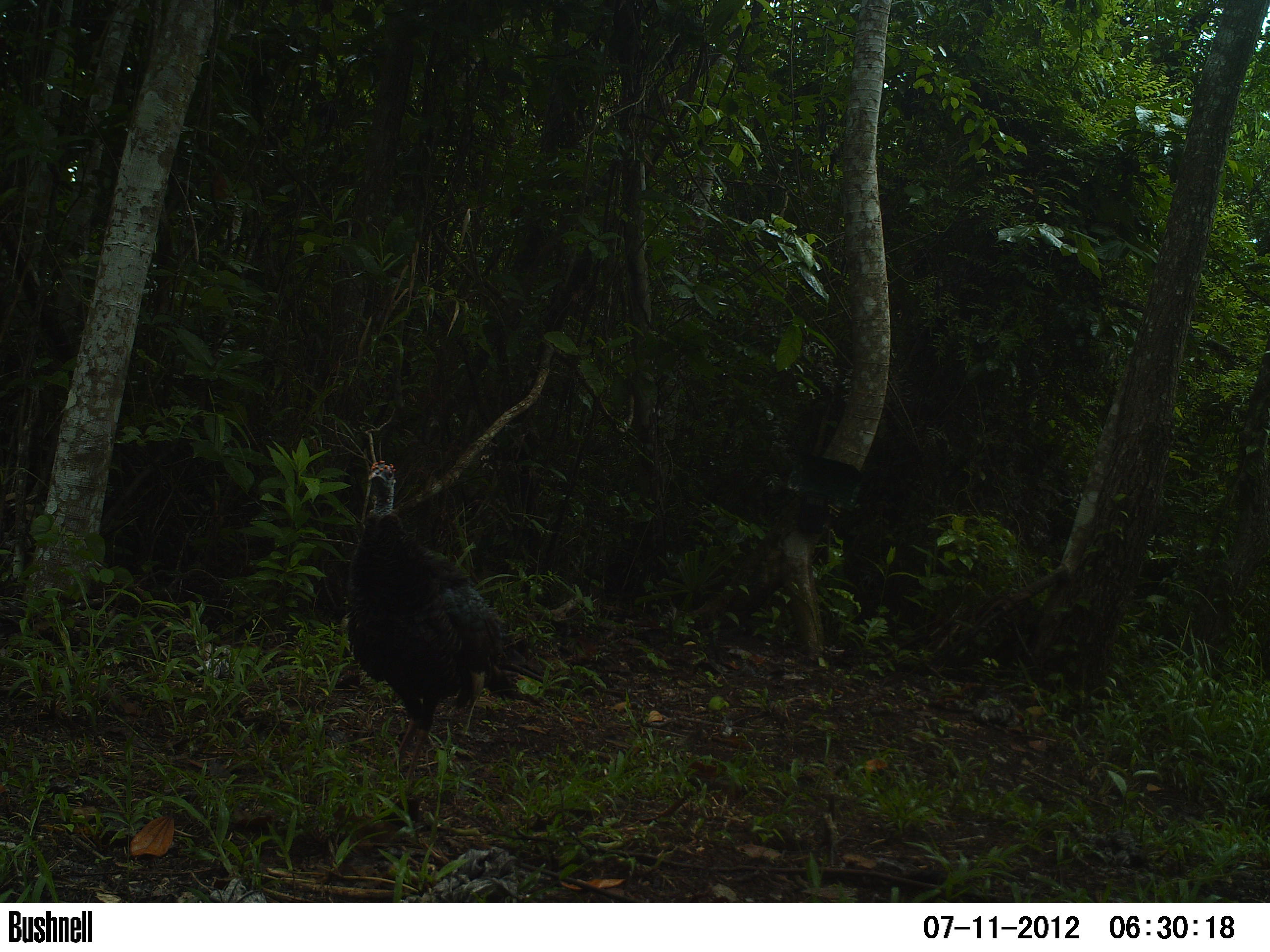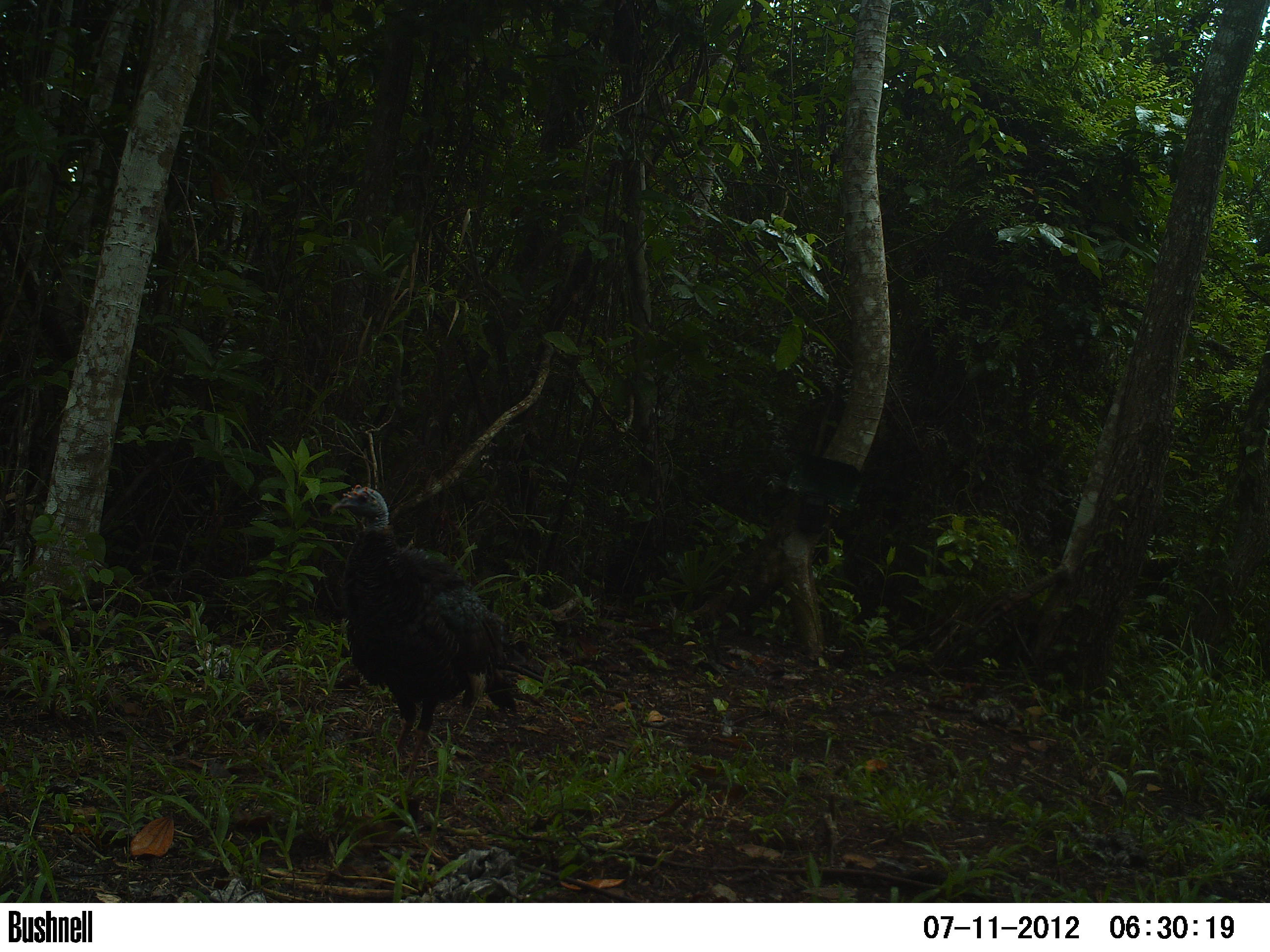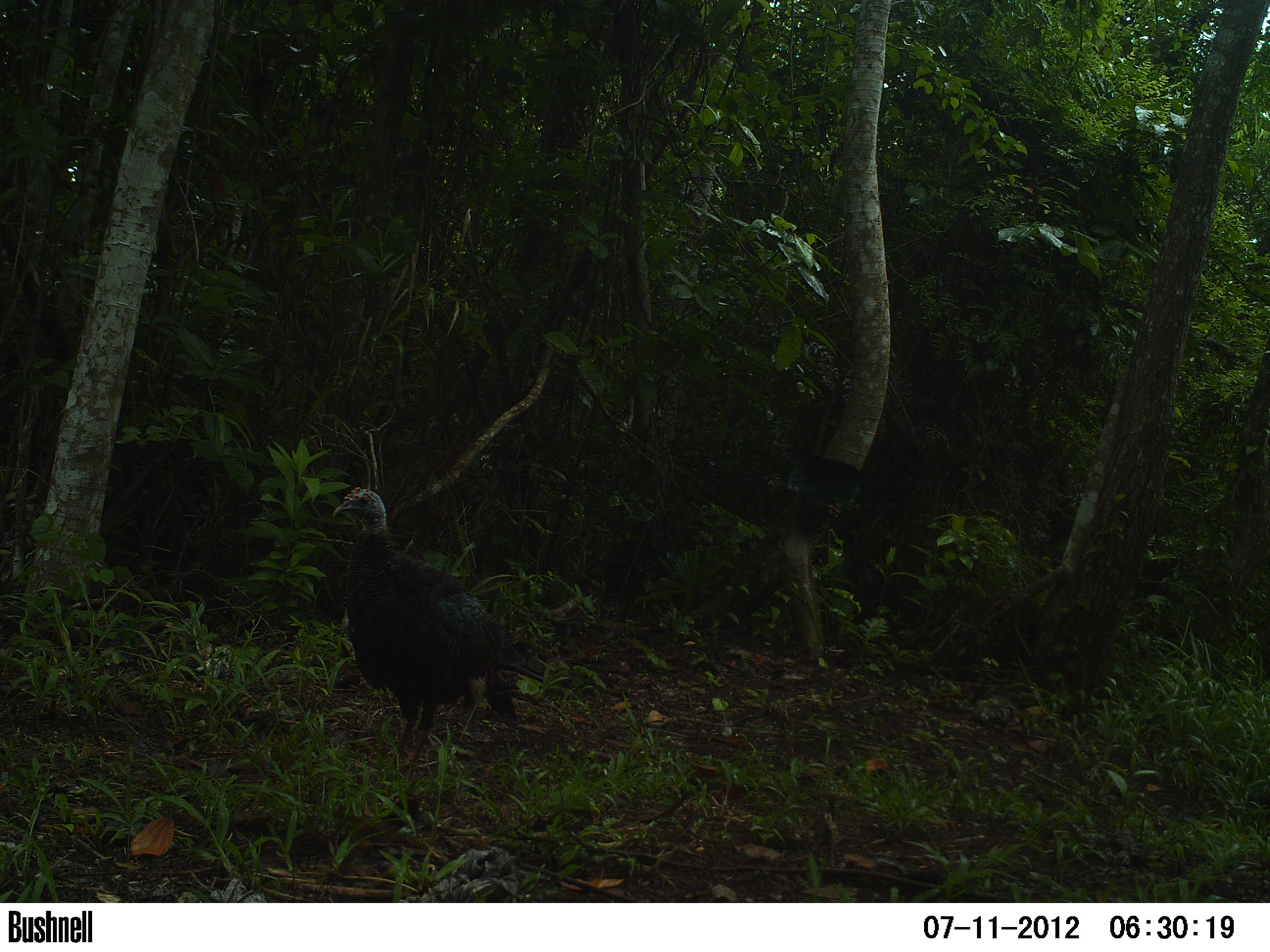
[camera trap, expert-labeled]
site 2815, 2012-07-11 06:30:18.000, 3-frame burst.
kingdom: Animalia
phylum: Chordata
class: Aves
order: Galliformes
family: Phasianidae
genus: Meleagris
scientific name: Meleagris ocellata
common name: ocellated turkey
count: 2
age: adult